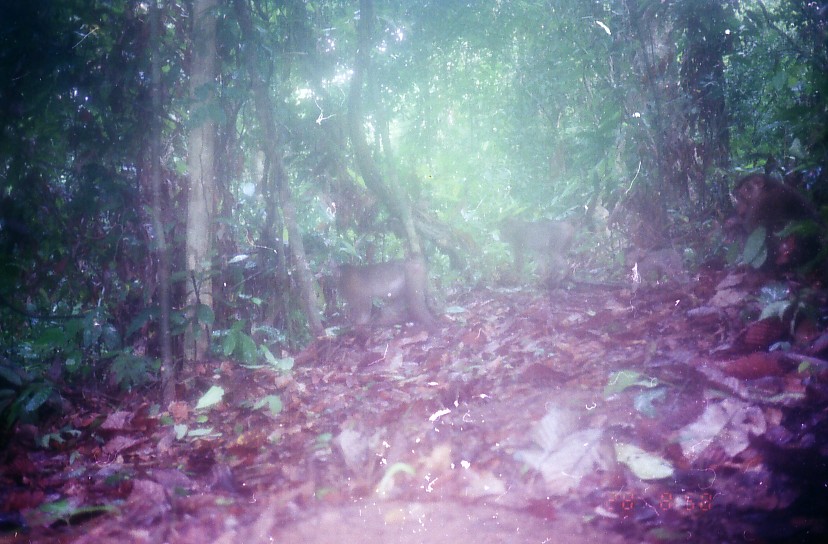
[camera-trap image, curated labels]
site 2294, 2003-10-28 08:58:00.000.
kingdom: Animalia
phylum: Chordata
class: Mammalia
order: Primates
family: Cercopithecidae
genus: Macaca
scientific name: Macaca nemestrina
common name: southern pig-tailed macaque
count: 4